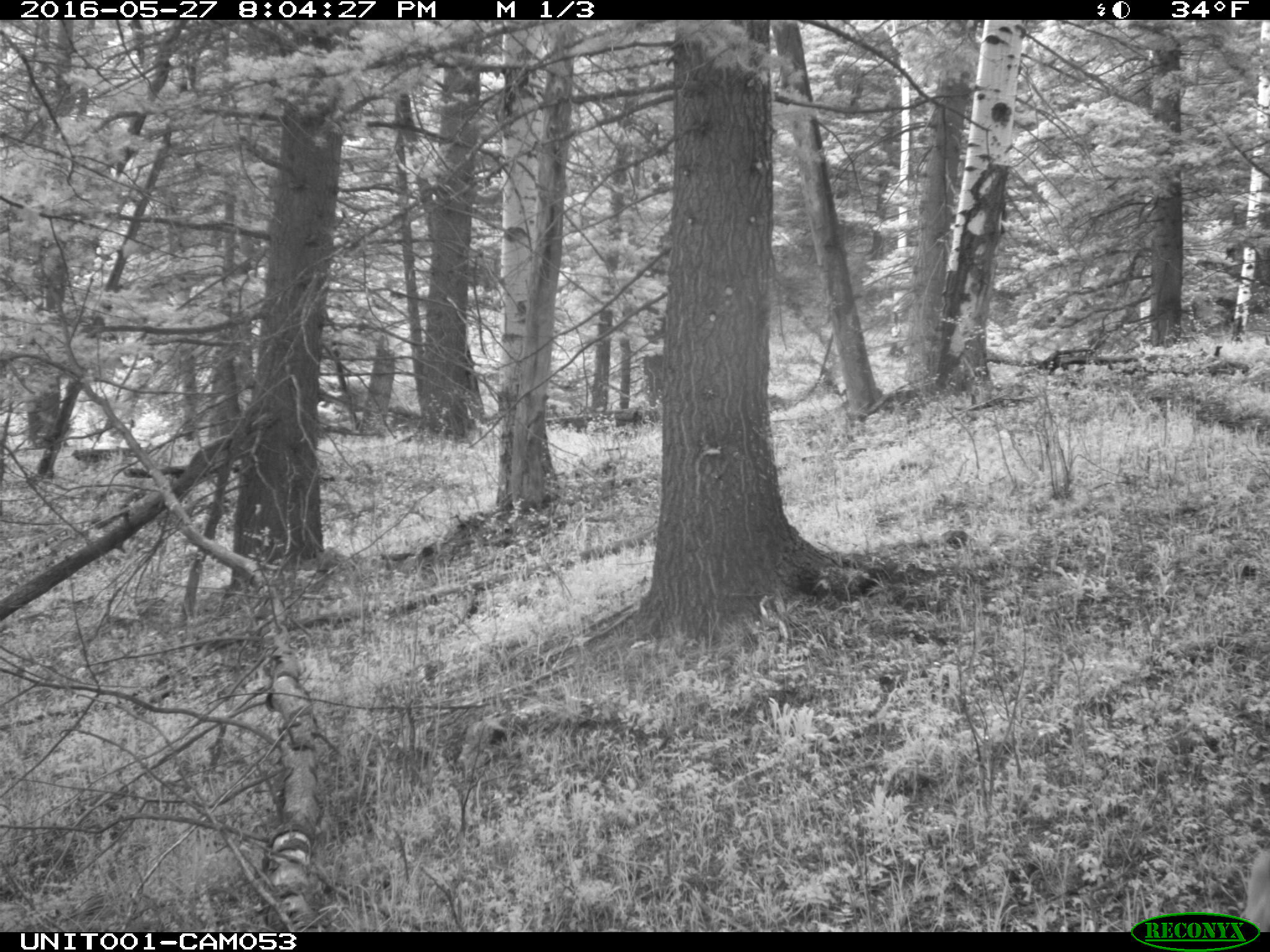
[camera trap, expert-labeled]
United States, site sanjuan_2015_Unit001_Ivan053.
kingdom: Animalia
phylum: Chordata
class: Mammalia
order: Artiodactyla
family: Cervidae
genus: Odocoileus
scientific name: Odocoileus hemionus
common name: mule deer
Odocoileus hemionus (mule deer).